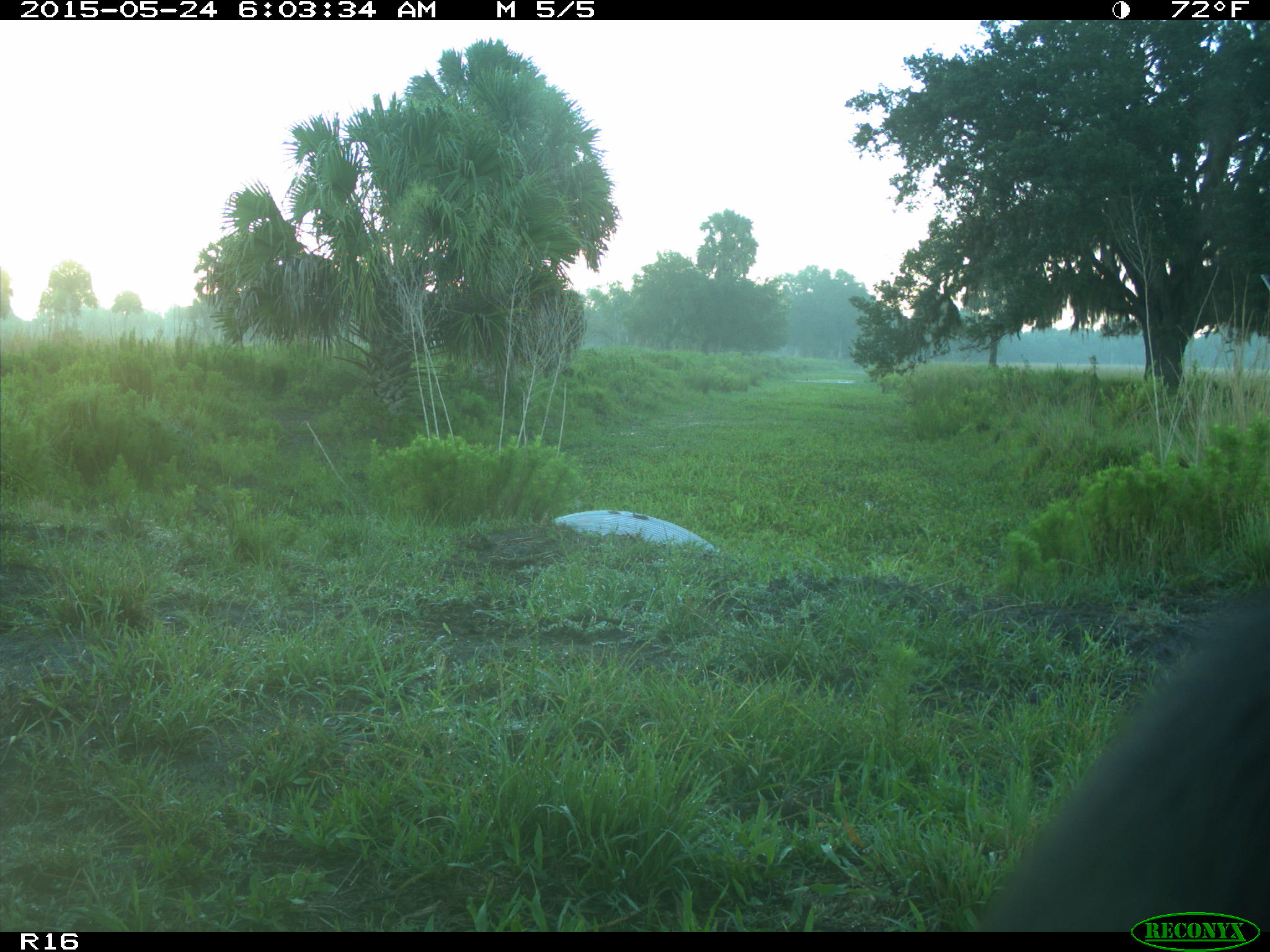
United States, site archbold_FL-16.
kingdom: Animalia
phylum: Chordata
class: Mammalia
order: Artiodactyla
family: Bovidae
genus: Bos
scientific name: Bos taurus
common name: domestic cow